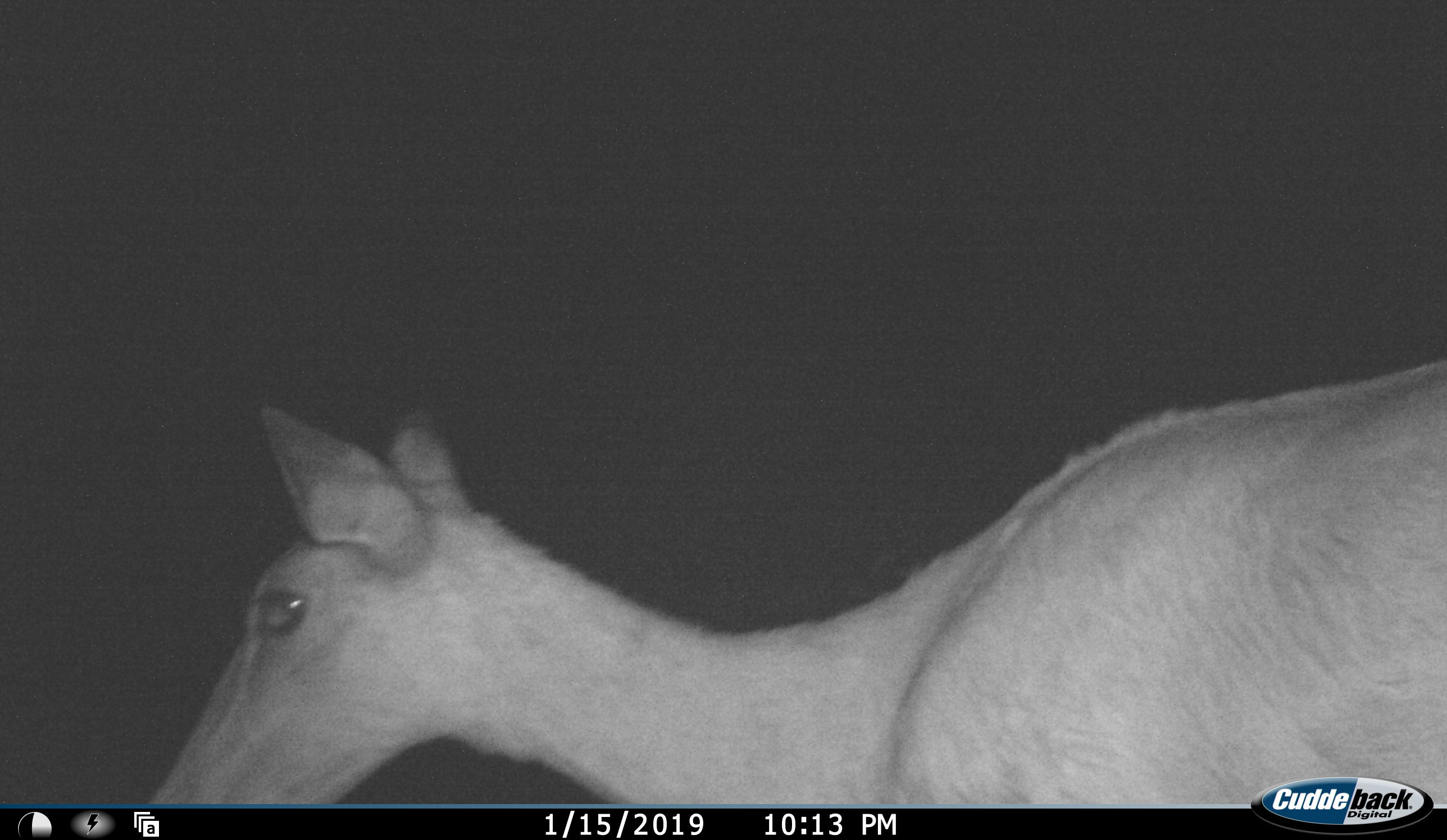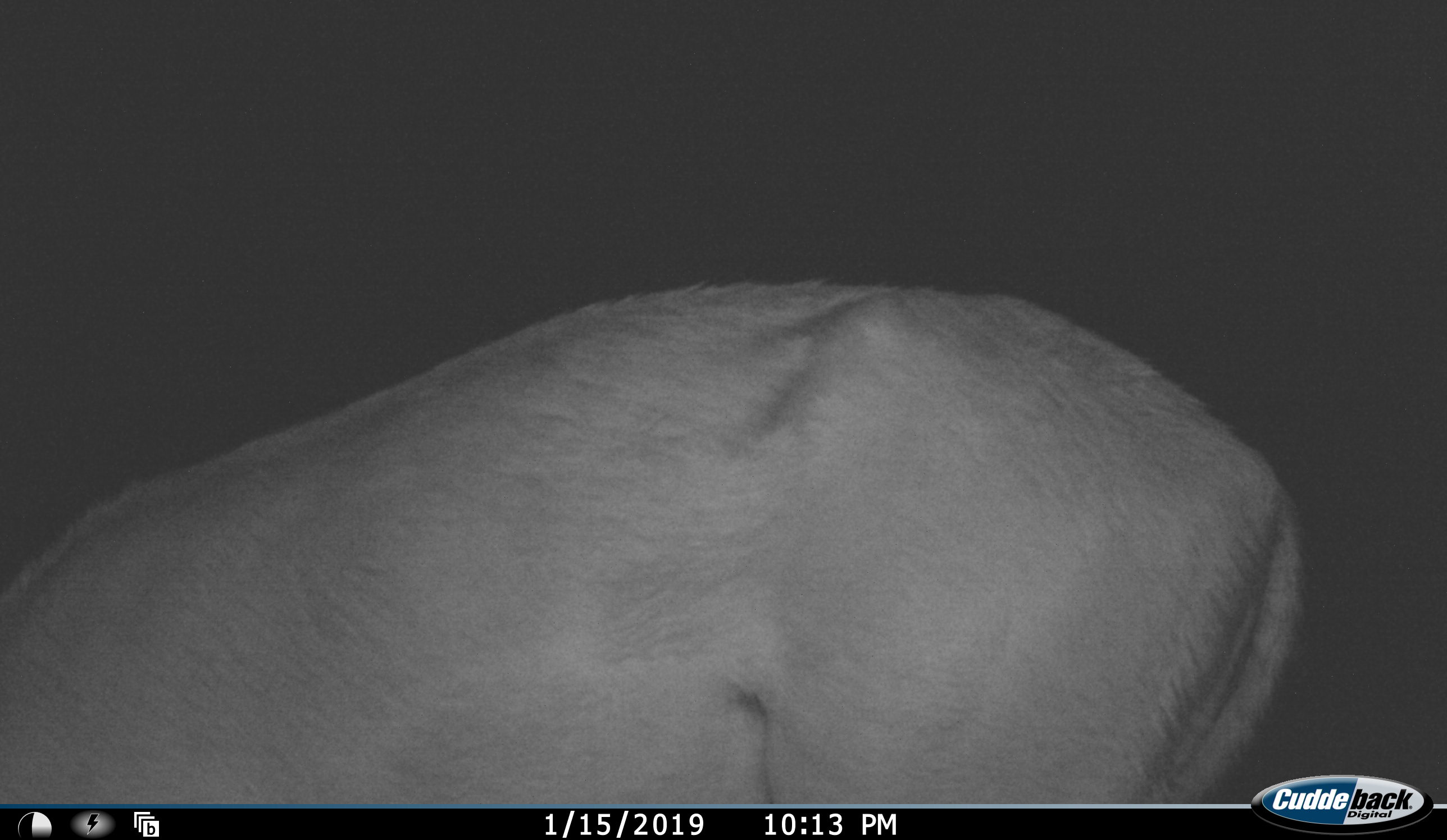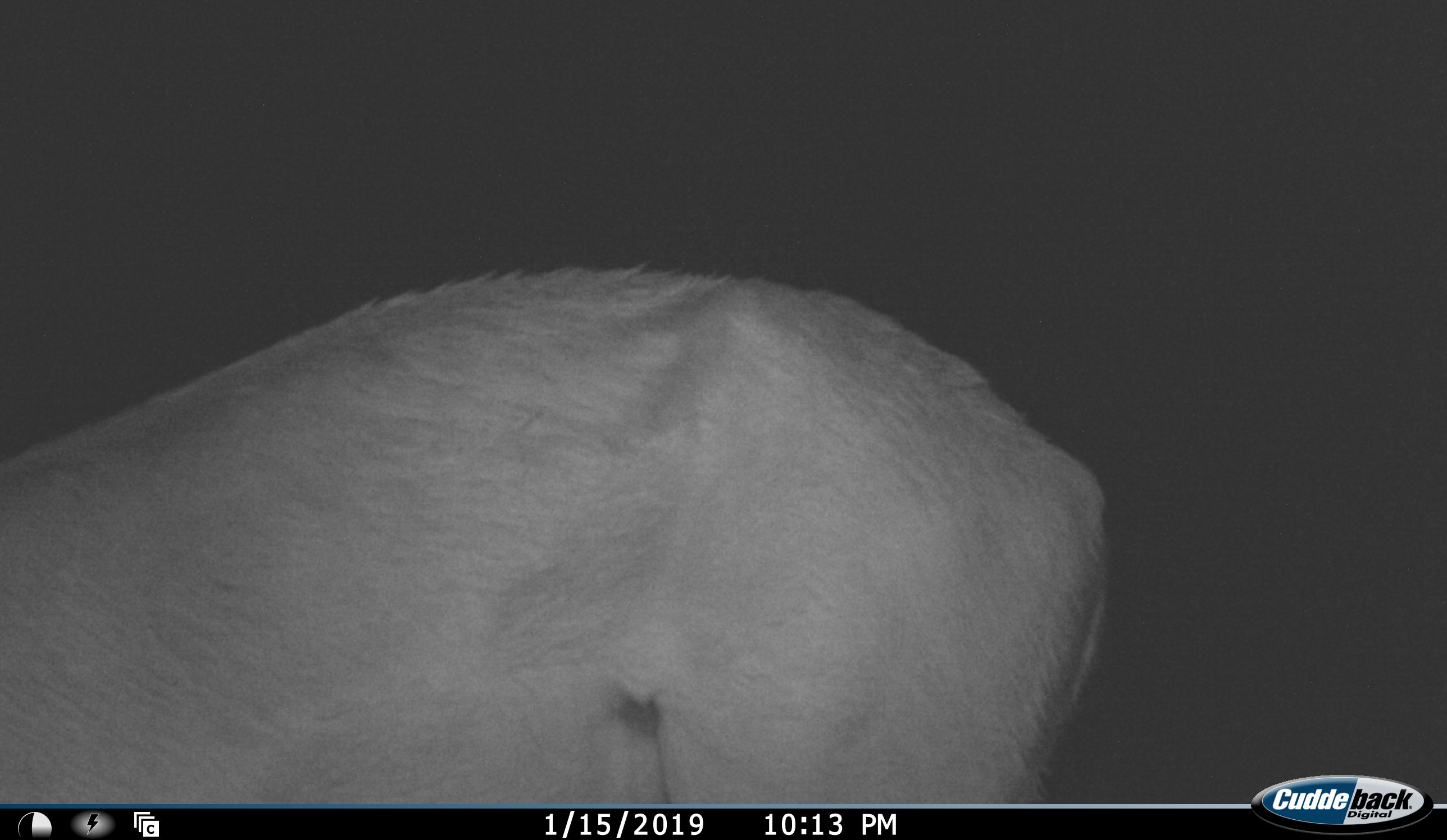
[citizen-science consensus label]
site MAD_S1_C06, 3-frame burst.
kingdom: Animalia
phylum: Chordata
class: Mammalia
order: Artiodactyla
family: Bovidae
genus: Aepyceros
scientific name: Aepyceros melampus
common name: impala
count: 1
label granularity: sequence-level